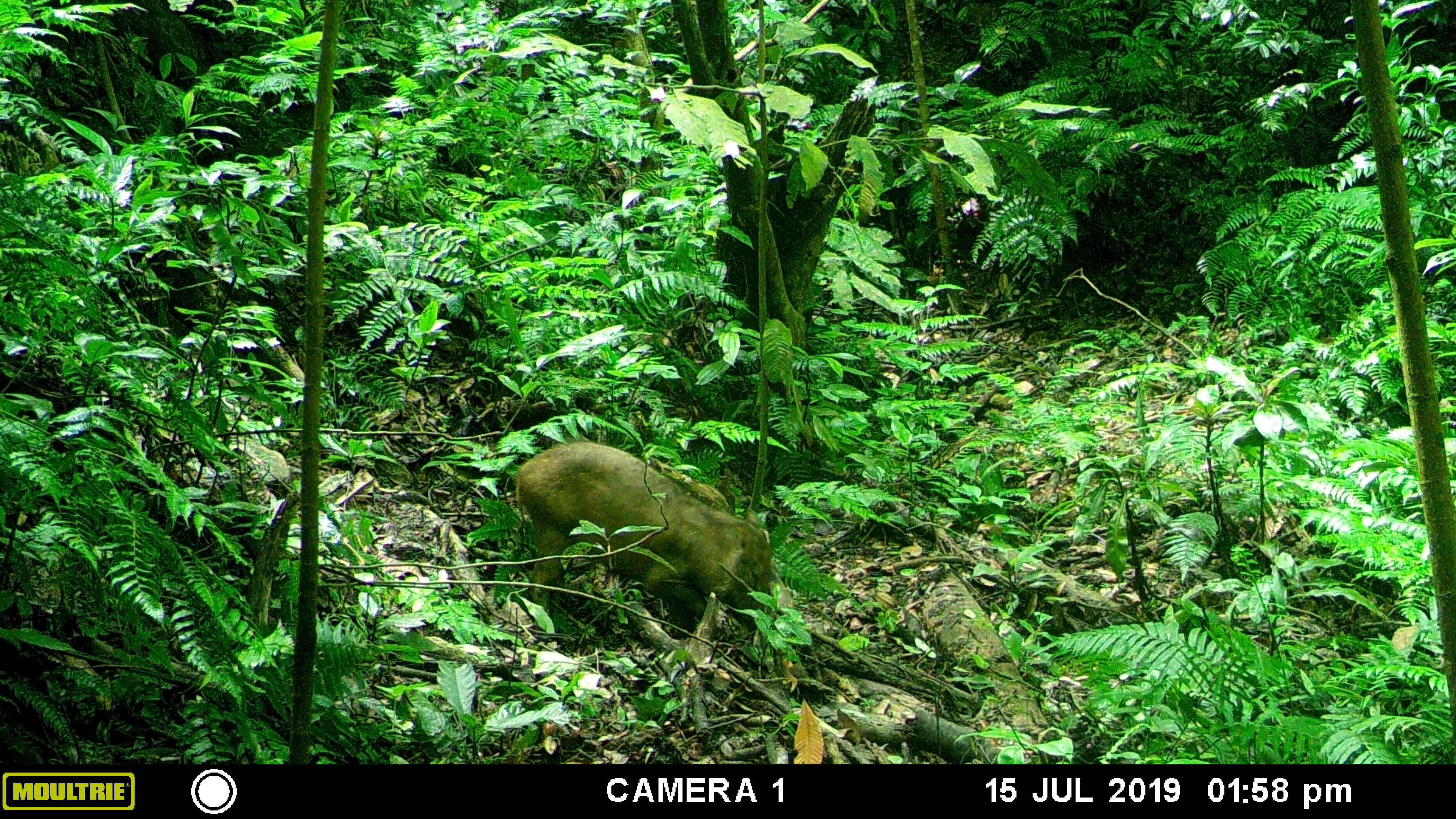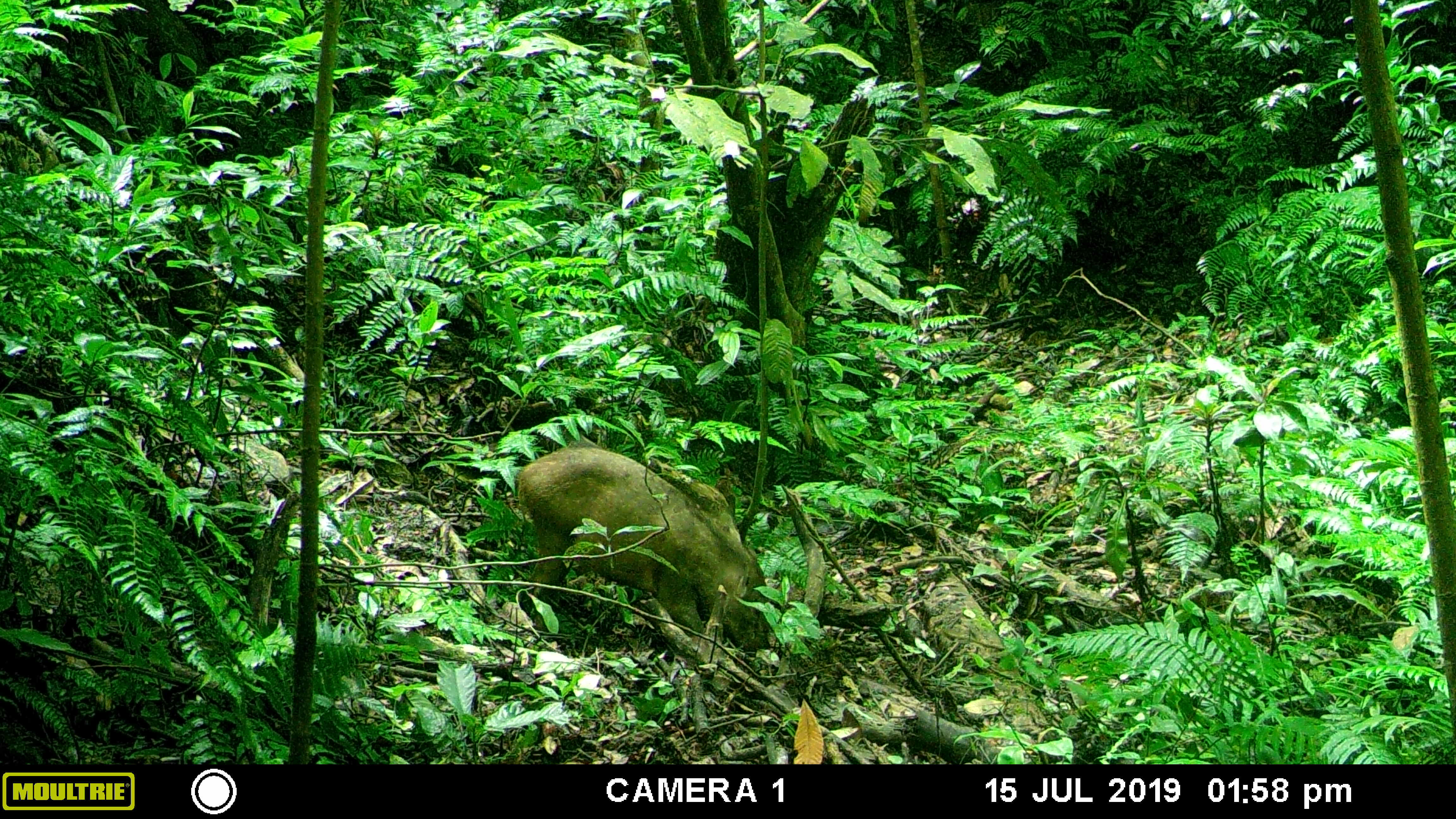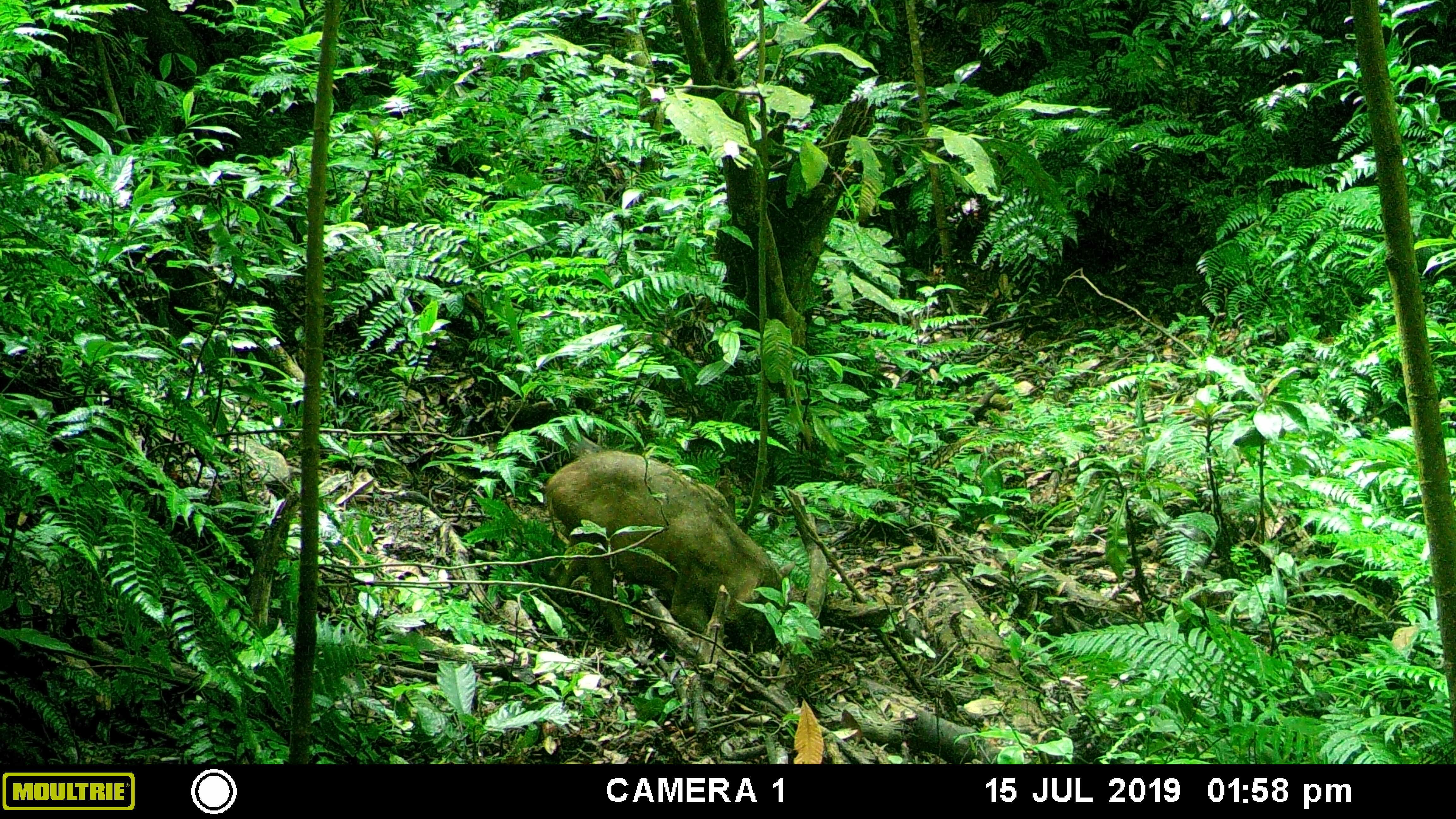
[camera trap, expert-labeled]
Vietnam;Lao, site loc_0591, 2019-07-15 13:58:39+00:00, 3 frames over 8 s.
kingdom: Animalia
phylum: Chordata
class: Mammalia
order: Artiodactyla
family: Suidae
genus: Sus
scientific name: Sus scrofa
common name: eurasian wild pig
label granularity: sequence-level